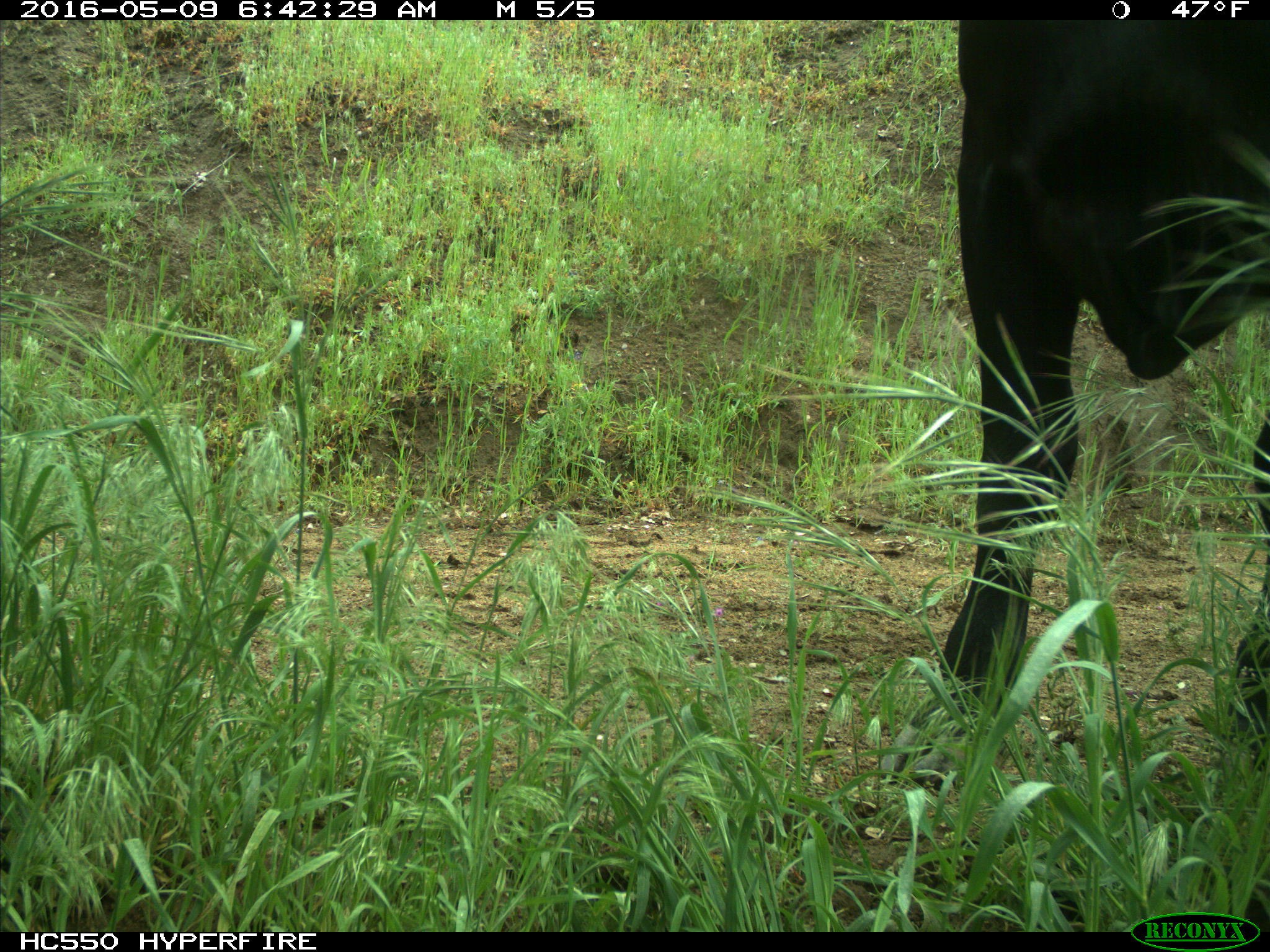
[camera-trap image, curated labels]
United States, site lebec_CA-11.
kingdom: Animalia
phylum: Chordata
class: Mammalia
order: Artiodactyla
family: Bovidae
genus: Bos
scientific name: Bos taurus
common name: domestic cow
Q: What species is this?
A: Bos taurus (domestic cow).